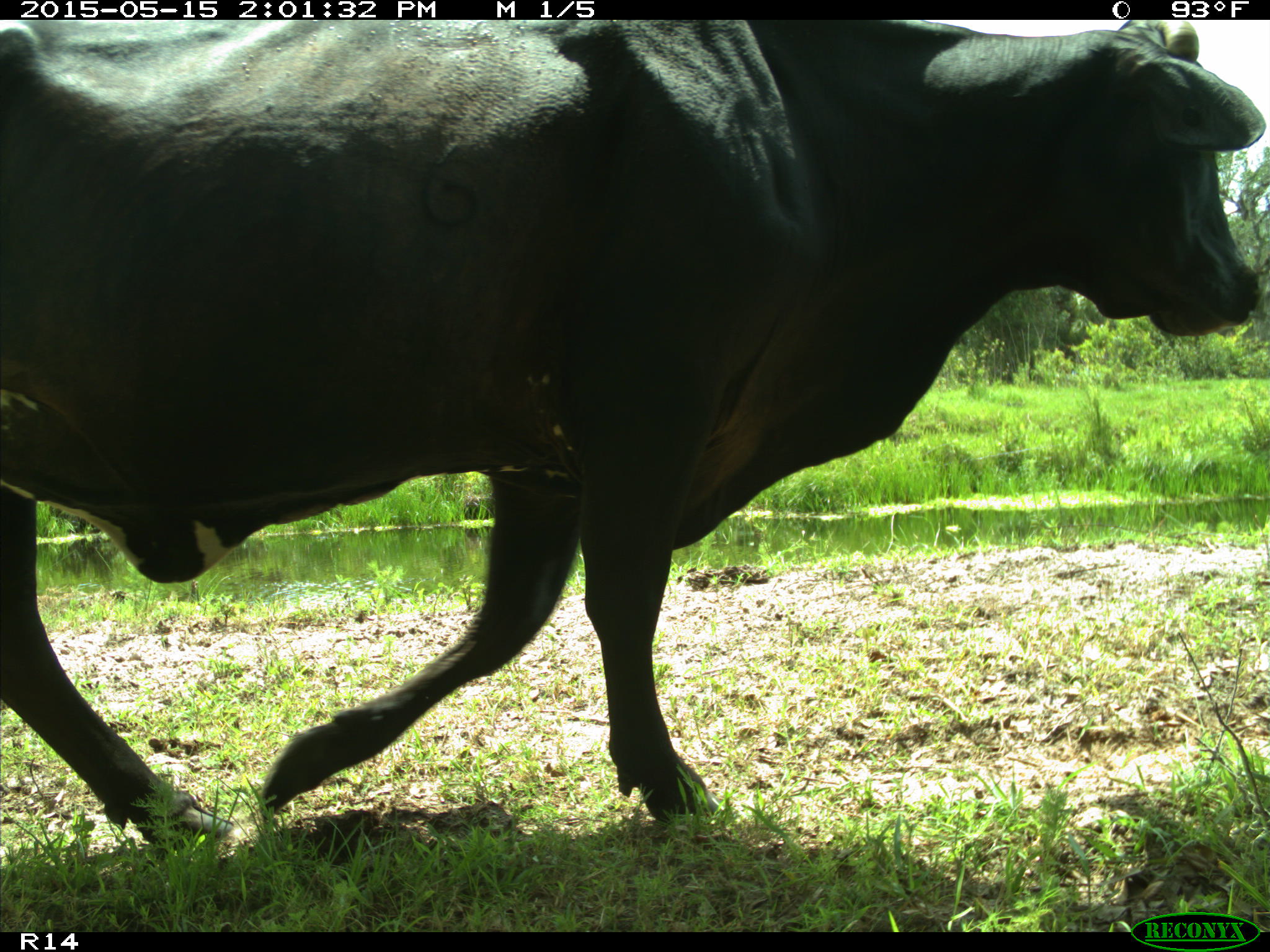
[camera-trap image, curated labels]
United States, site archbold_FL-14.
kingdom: Animalia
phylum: Chordata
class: Mammalia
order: Artiodactyla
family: Bovidae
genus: Bos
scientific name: Bos taurus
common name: domestic cow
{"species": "Bos taurus (domestic cow)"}